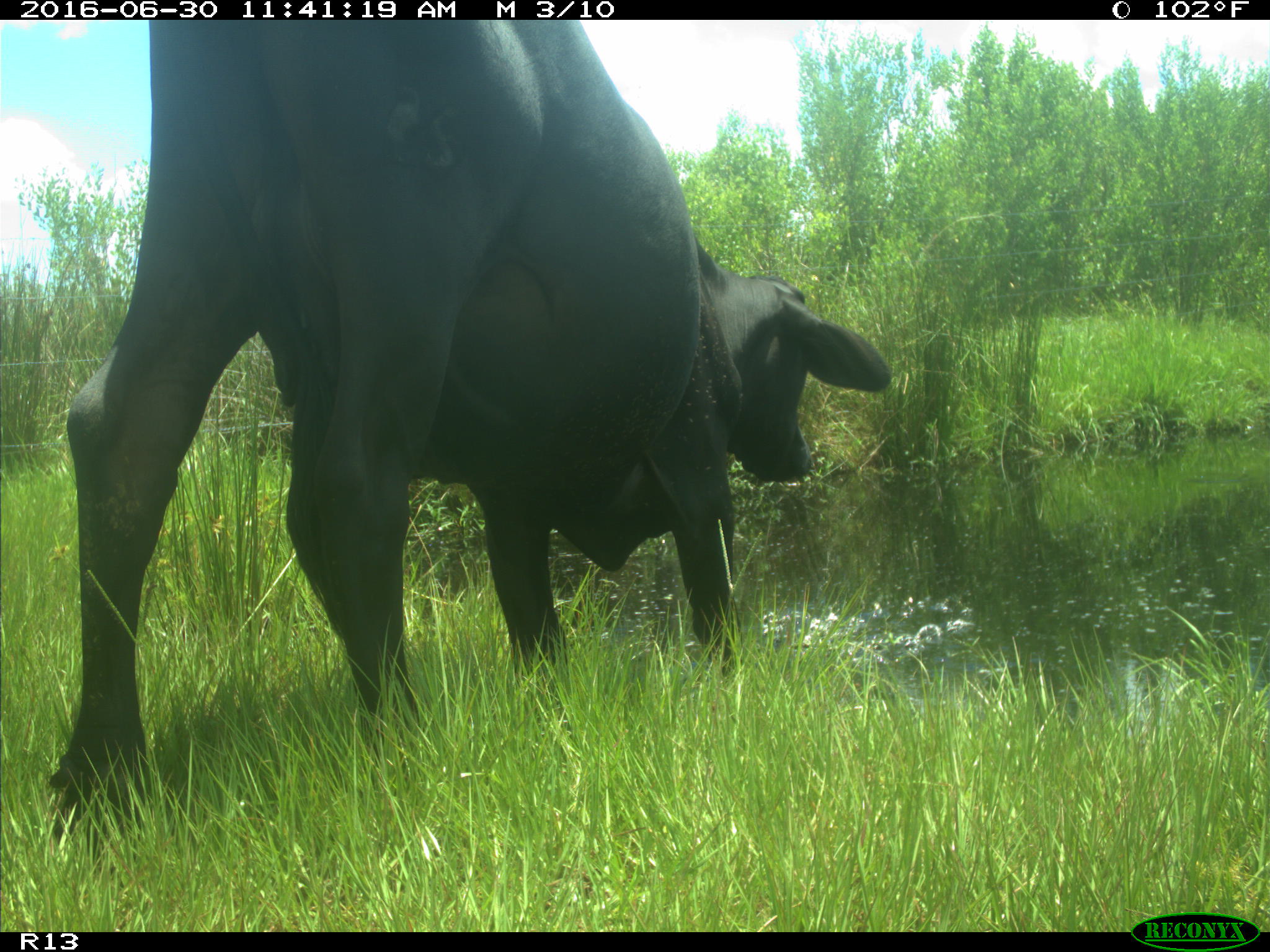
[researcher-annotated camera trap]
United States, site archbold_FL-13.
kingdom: Animalia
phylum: Chordata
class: Mammalia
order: Artiodactyla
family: Bovidae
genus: Bos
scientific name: Bos taurus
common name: domestic cow